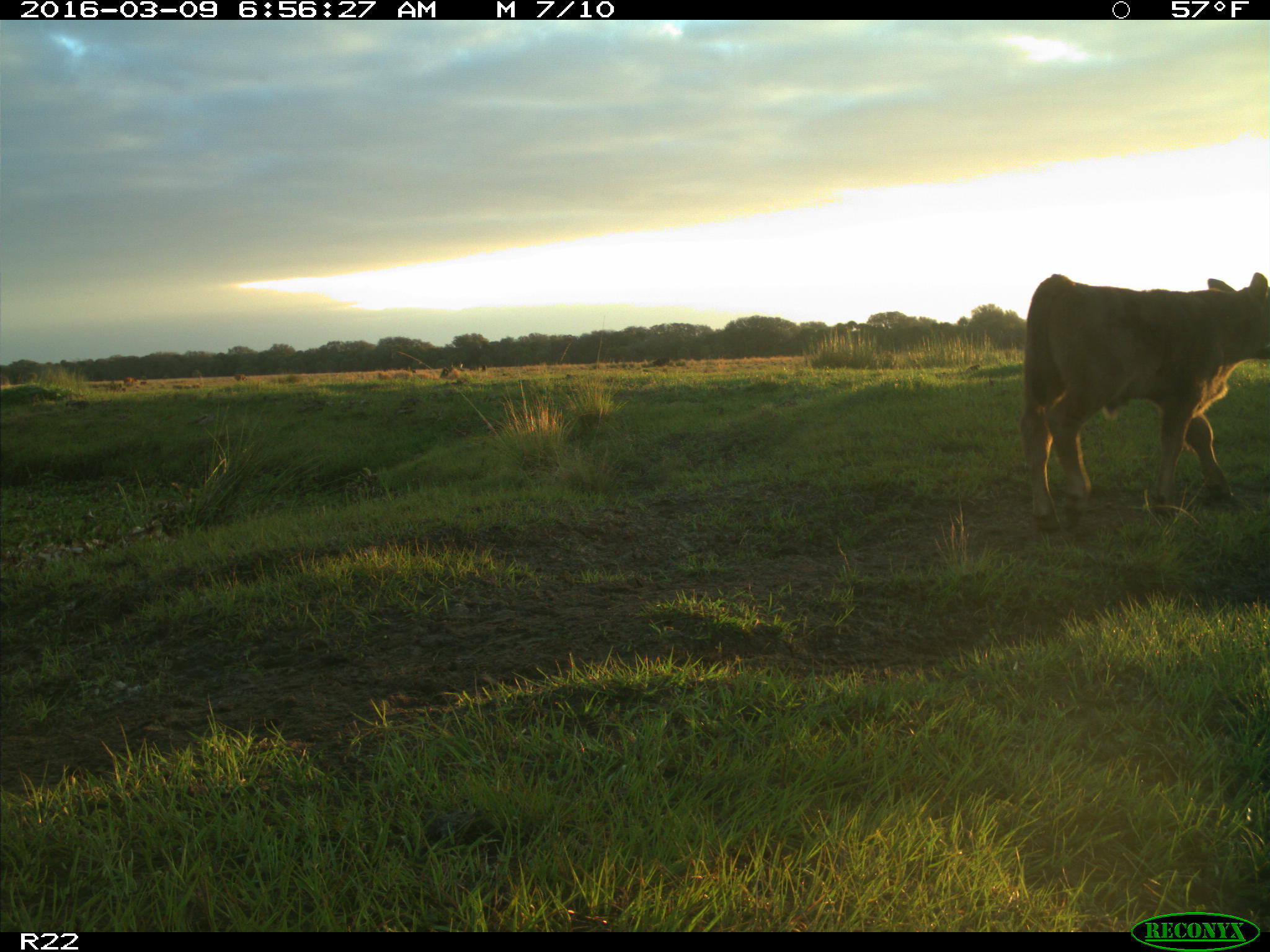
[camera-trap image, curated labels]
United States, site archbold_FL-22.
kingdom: Animalia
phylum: Chordata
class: Mammalia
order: Artiodactyla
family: Bovidae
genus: Bos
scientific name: Bos taurus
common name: domestic cow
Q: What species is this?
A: Bos taurus (domestic cow).